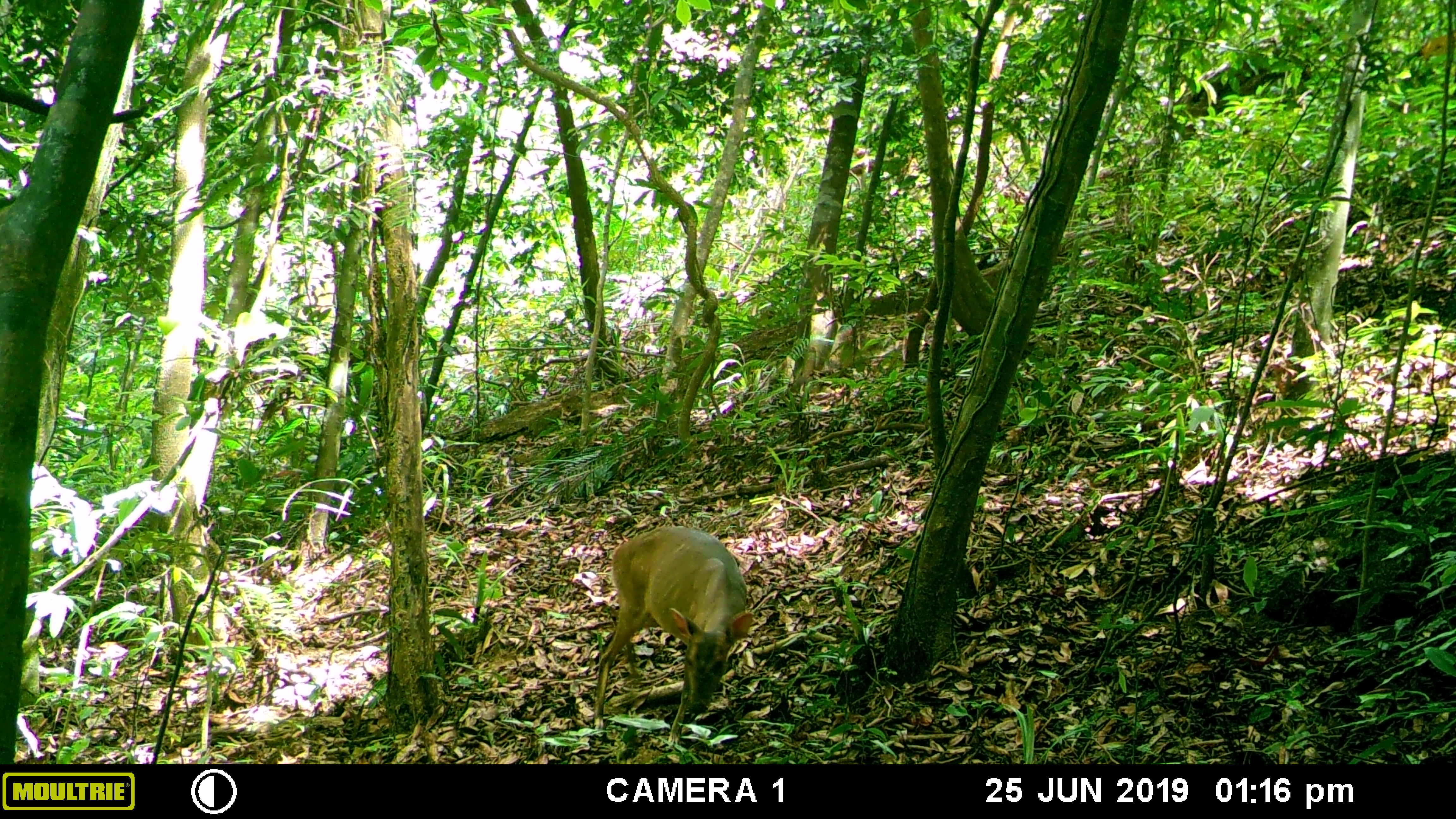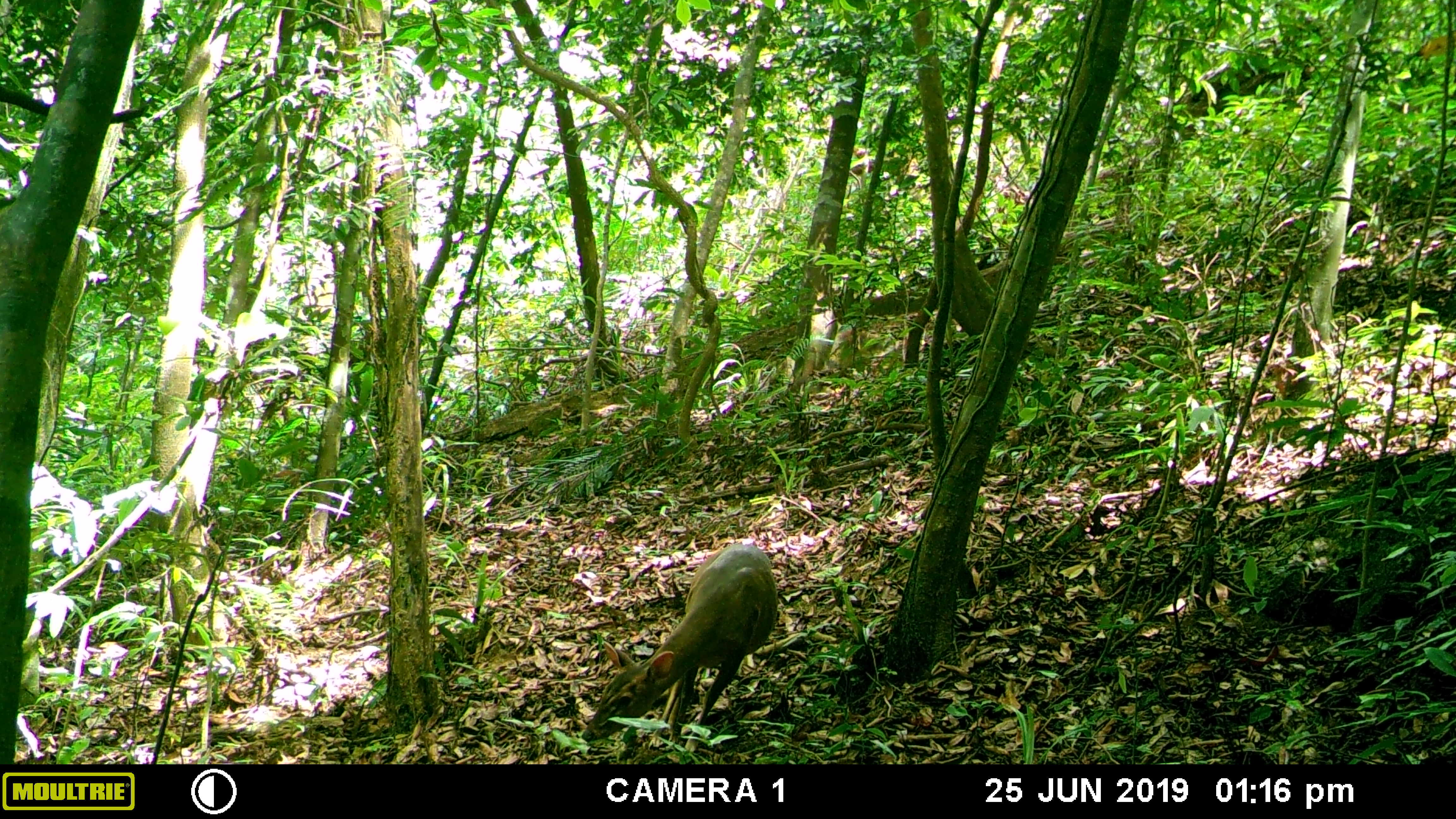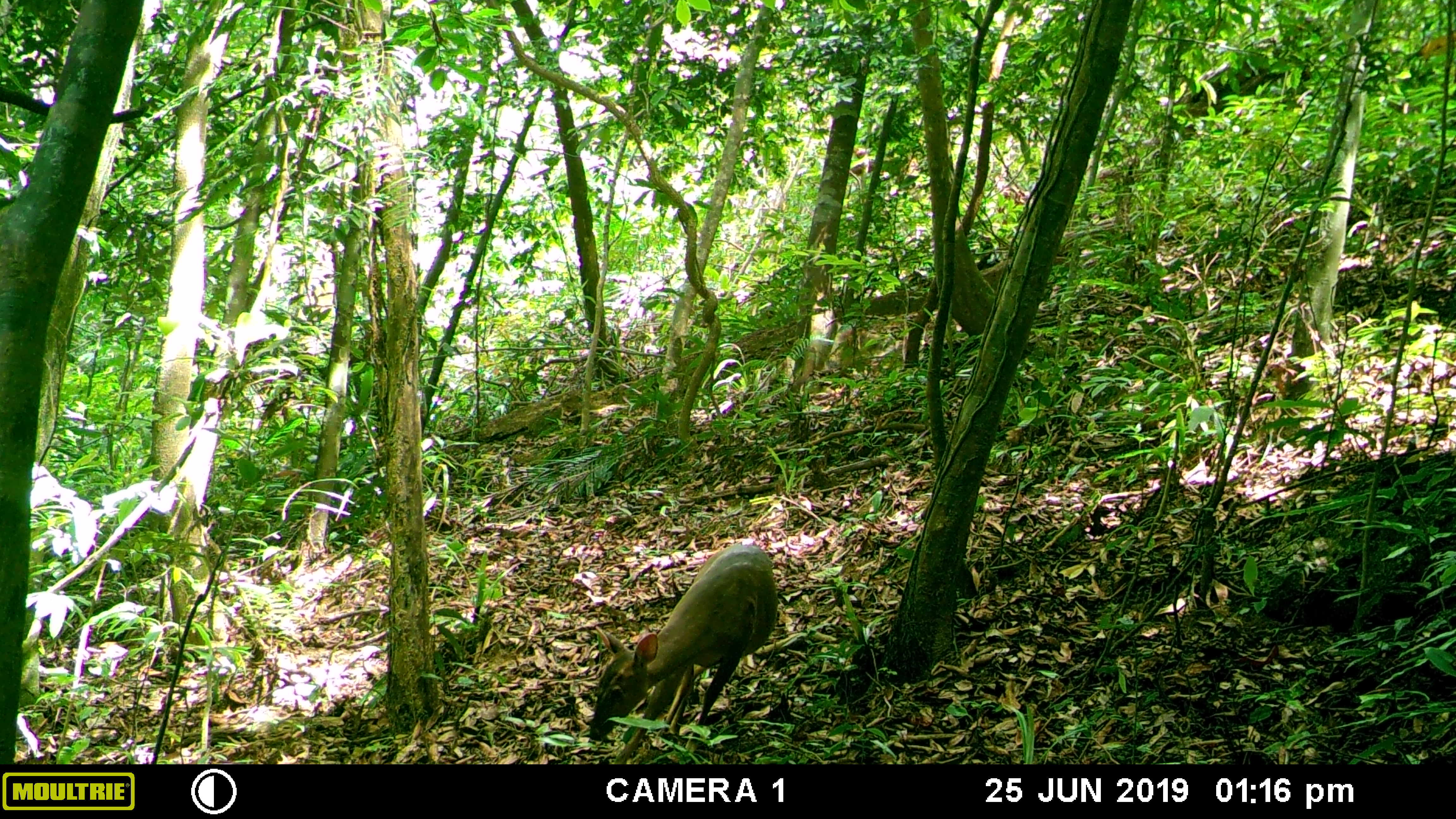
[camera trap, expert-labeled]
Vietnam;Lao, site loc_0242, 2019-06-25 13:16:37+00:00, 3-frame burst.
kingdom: Animalia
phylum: Chordata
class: Mammalia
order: Artiodactyla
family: Cervidae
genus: Muntiacus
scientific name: Muntiacus vuquangensis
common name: large-antlered muntjac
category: large antlered muntjac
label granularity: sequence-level